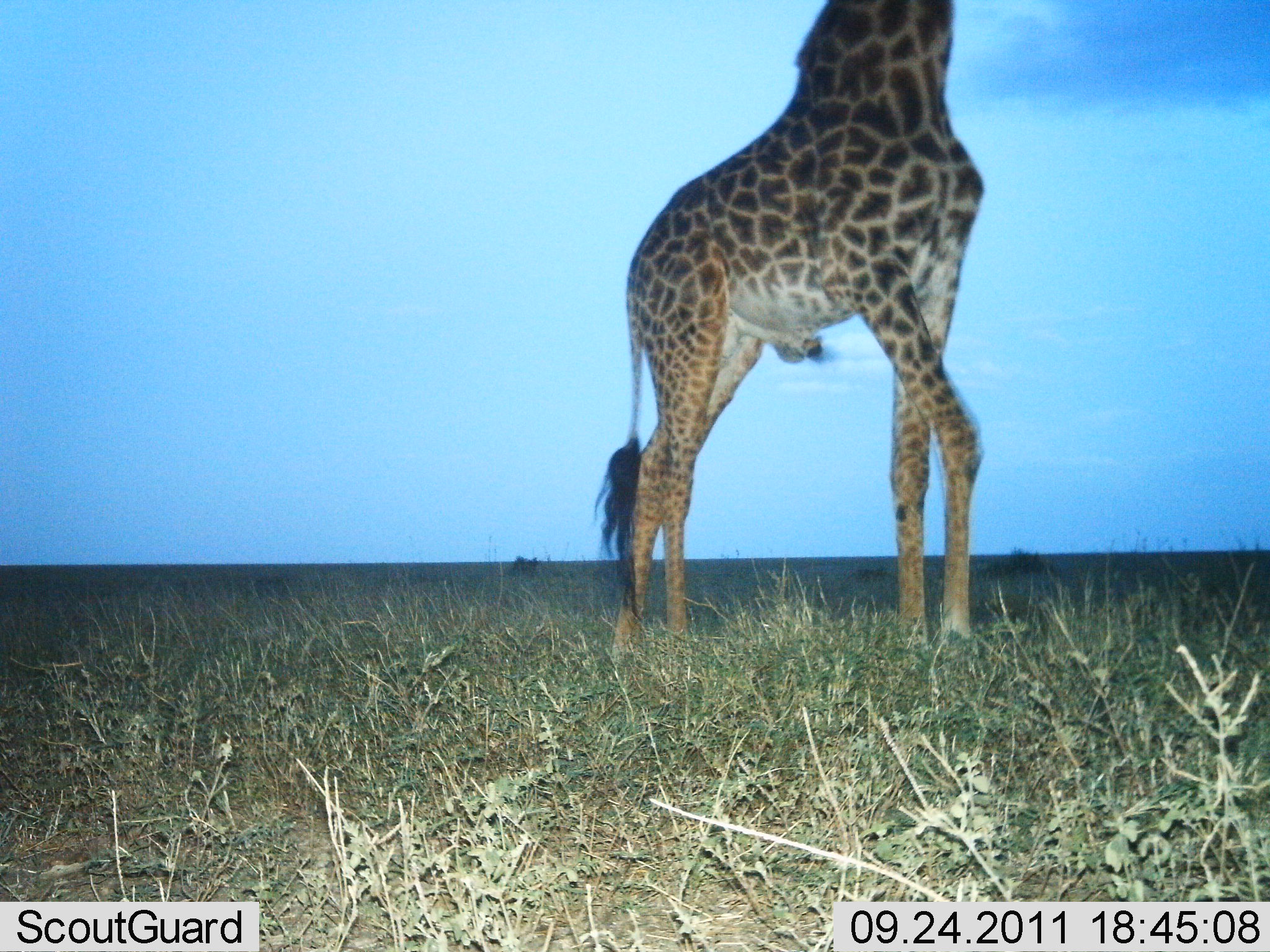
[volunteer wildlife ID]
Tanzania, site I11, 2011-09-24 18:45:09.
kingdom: Animalia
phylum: Chordata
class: Mammalia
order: Artiodactyla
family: Giraffidae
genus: Giraffa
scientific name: Giraffa camelopardalis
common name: giraffe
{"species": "giraffe (Giraffa camelopardalis)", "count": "1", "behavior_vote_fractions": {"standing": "50%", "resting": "0%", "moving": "50%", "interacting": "0%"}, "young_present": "0%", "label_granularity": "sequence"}